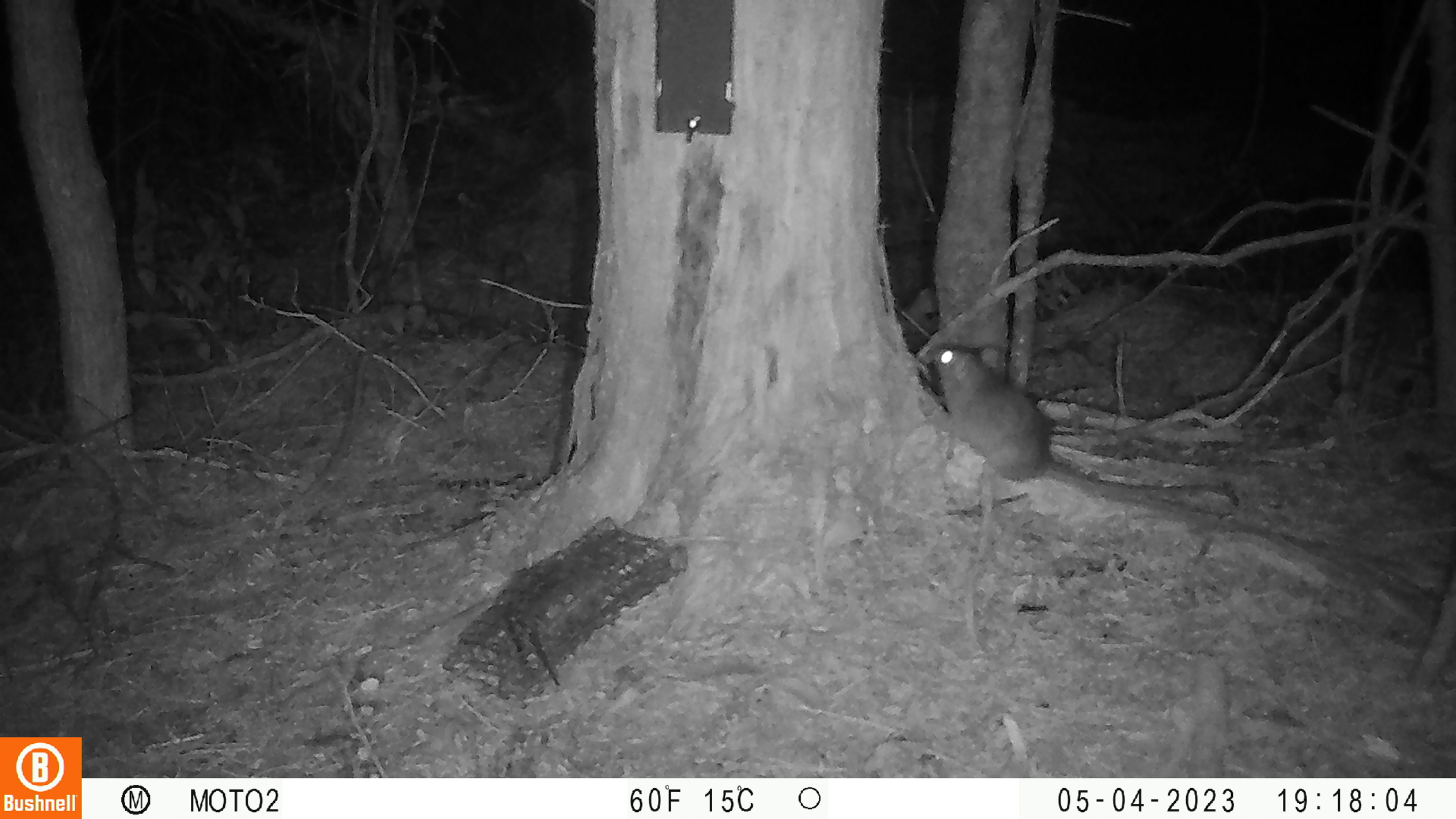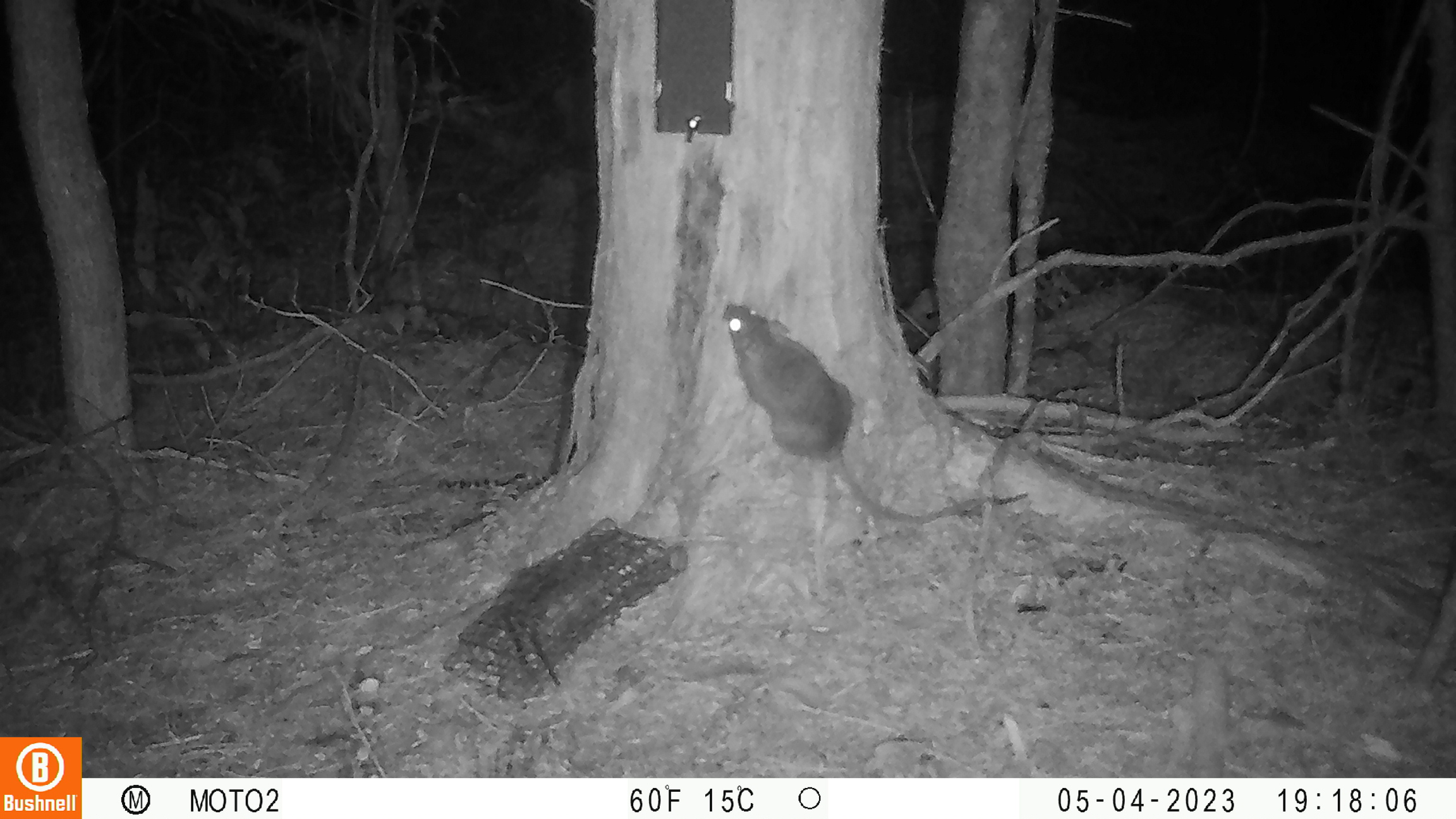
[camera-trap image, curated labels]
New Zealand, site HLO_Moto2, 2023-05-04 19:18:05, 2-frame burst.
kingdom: Animalia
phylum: Chordata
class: Mammalia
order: Rodentia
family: Muridae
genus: Rattus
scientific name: Rattus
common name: rat